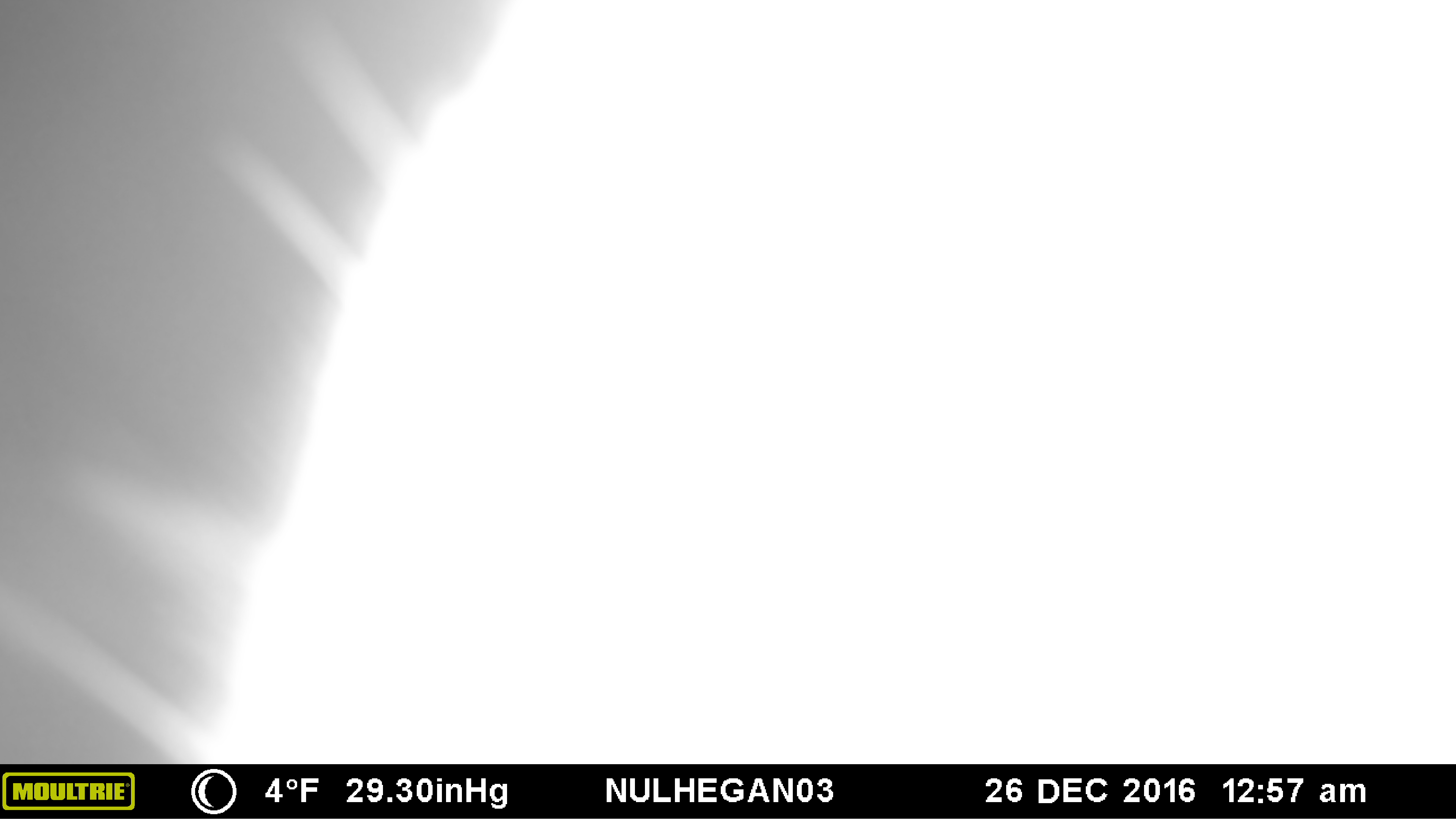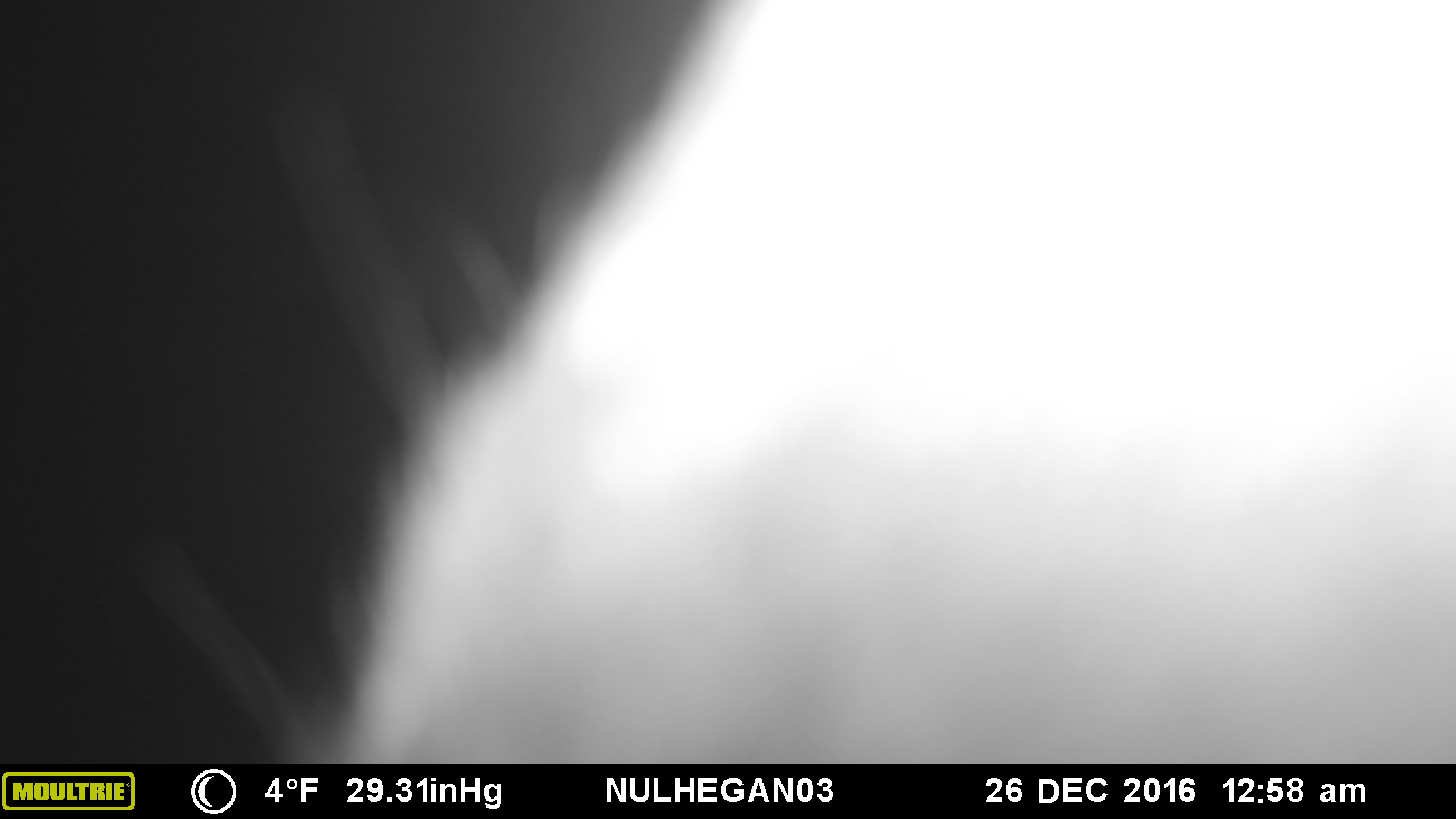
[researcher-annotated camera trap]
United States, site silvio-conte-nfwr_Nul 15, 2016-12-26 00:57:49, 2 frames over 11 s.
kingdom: Animalia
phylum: Chordata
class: Mammalia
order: Artiodactyla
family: Cervidae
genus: Alces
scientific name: Alces alces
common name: moose